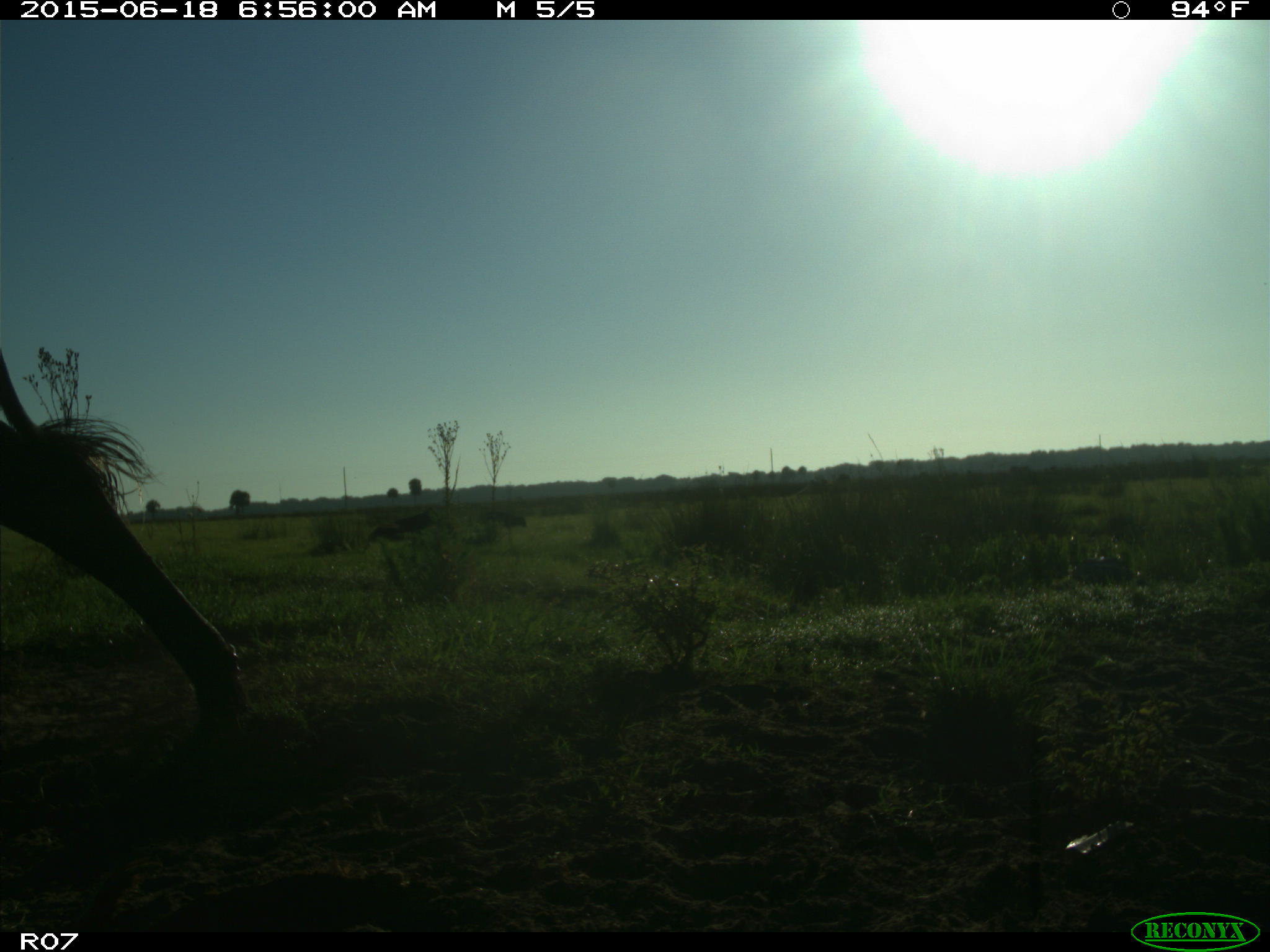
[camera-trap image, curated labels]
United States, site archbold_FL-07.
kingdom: Animalia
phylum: Chordata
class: Mammalia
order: Artiodactyla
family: Bovidae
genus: Bos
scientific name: Bos taurus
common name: domestic cow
Bos taurus (domestic cow).